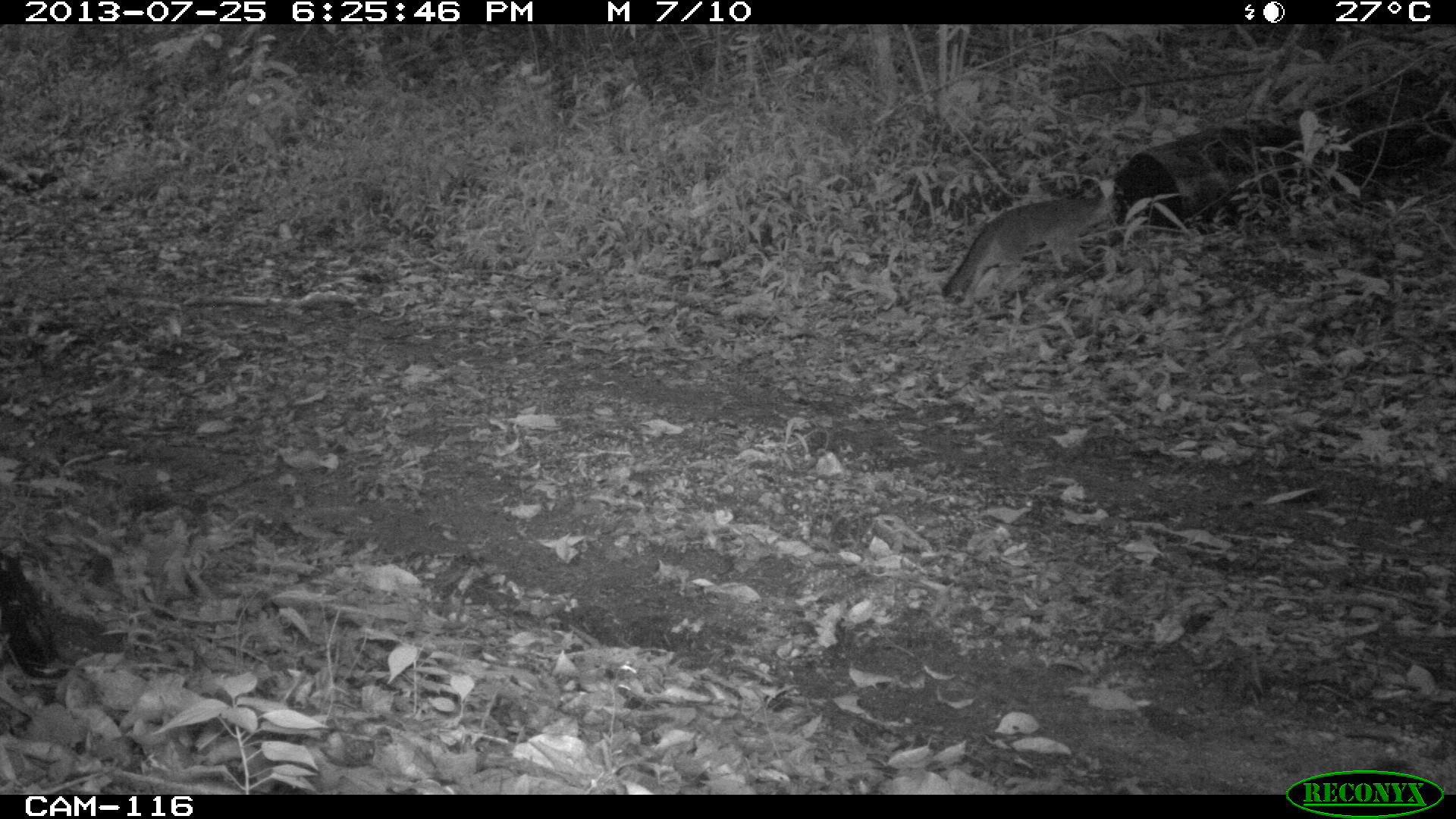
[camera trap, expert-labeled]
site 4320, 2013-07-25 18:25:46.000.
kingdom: Animalia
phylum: Chordata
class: Mammalia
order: Carnivora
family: Canidae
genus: Urocyon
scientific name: Urocyon cinereoargenteus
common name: gray fox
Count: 1.